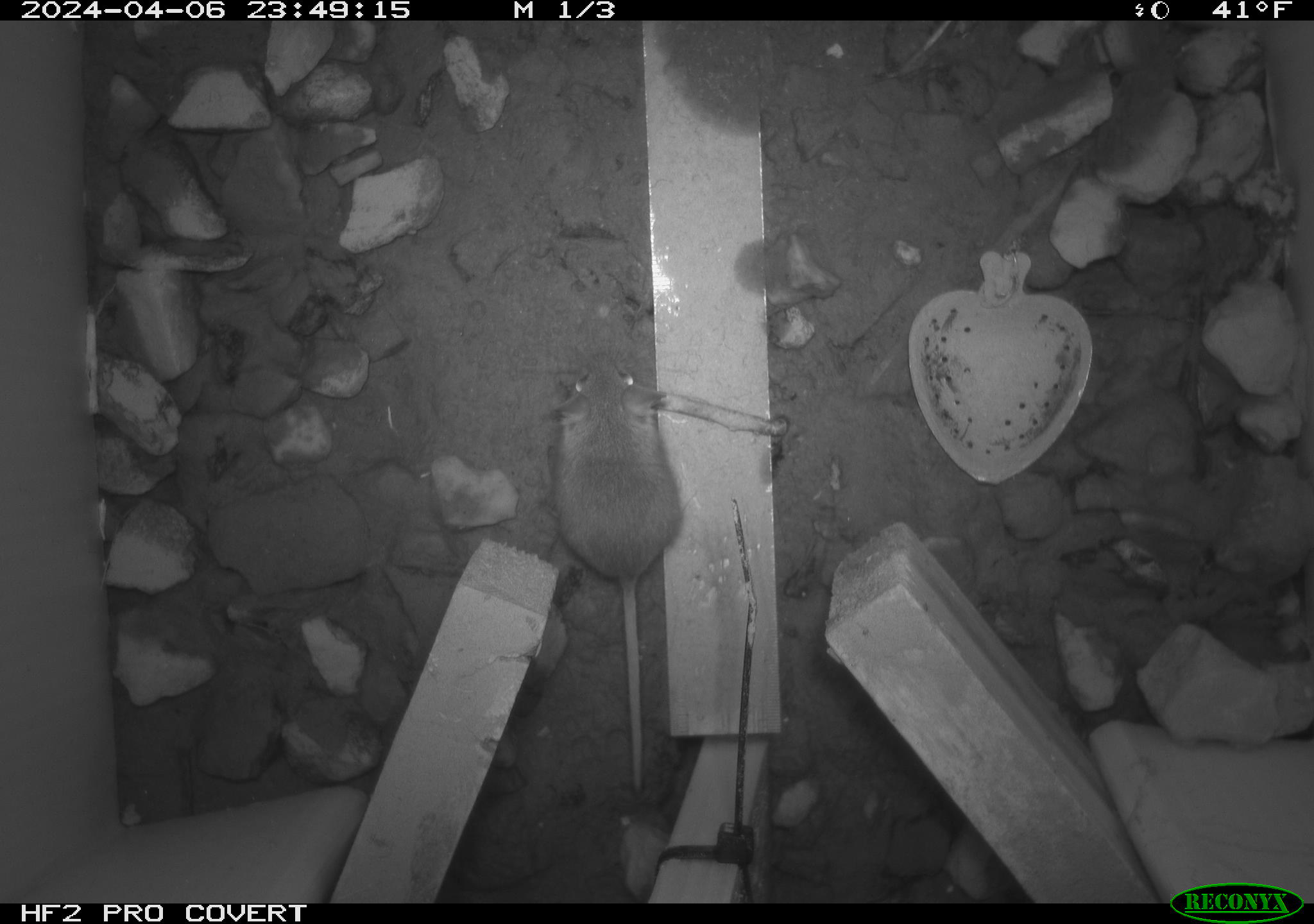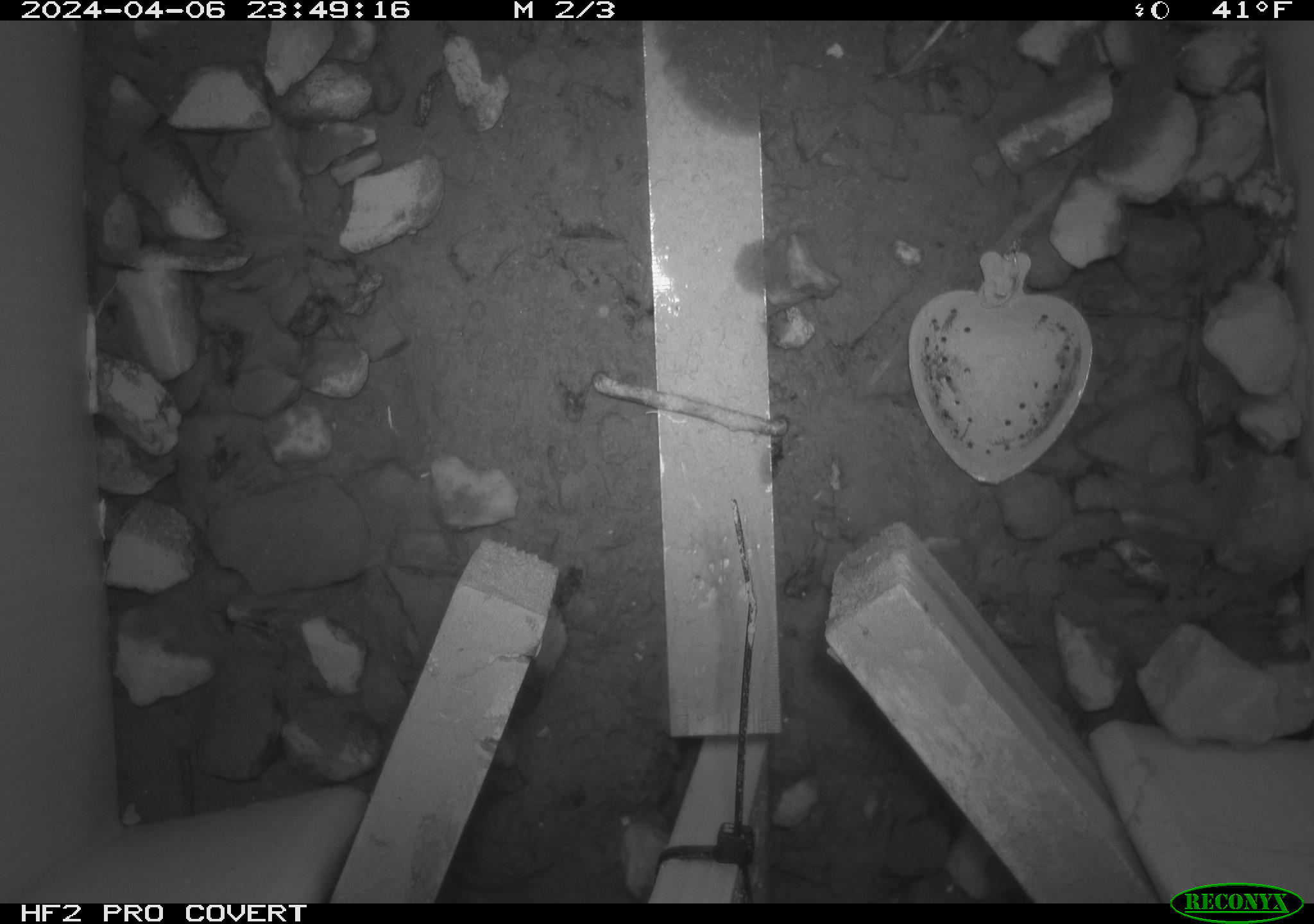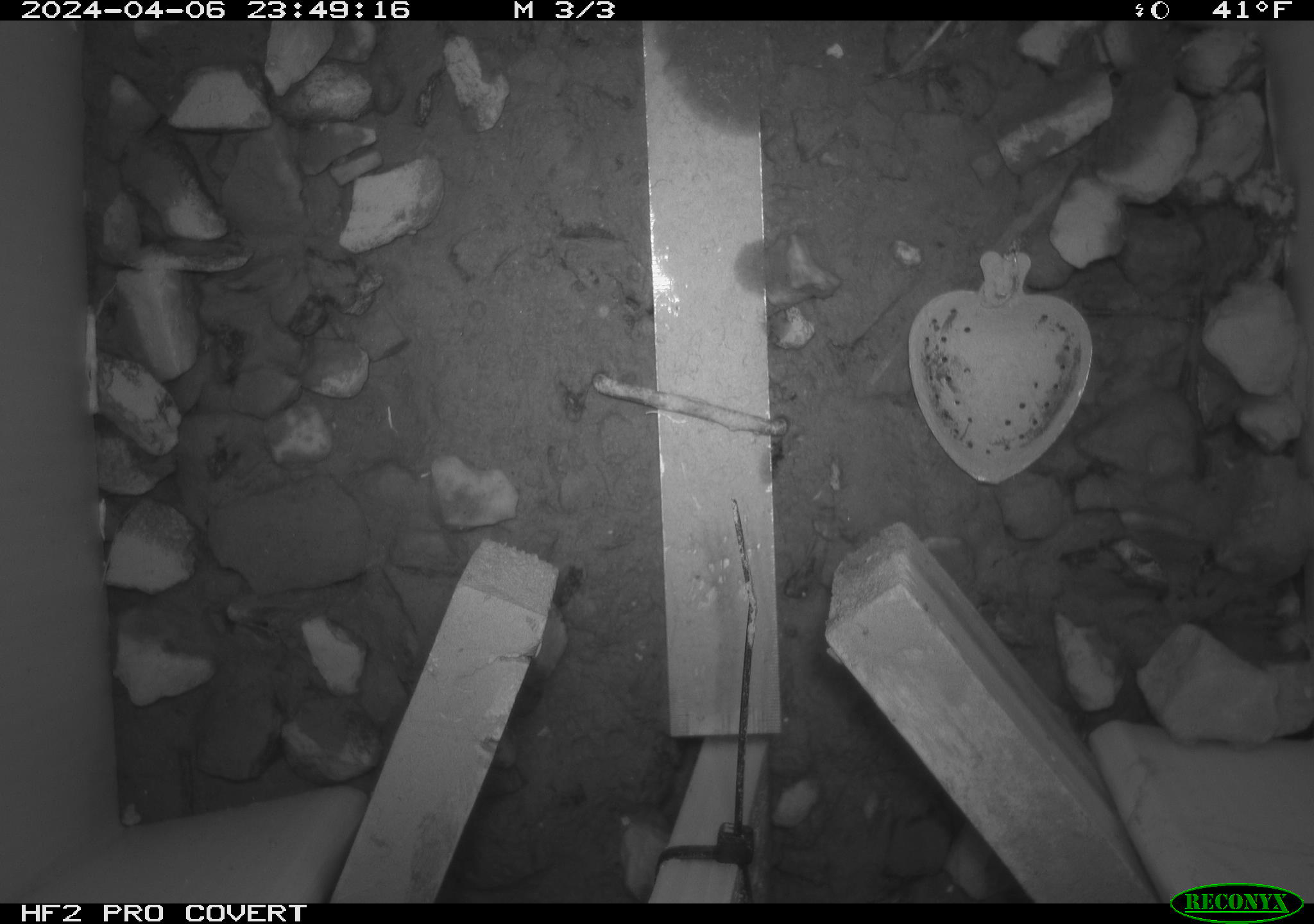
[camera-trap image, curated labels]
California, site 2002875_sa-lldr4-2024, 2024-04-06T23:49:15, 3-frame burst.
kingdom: Animalia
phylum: Chordata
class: Mammalia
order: Rodentia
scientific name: Rodentia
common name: mouse species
Mouse species (Rodentia).